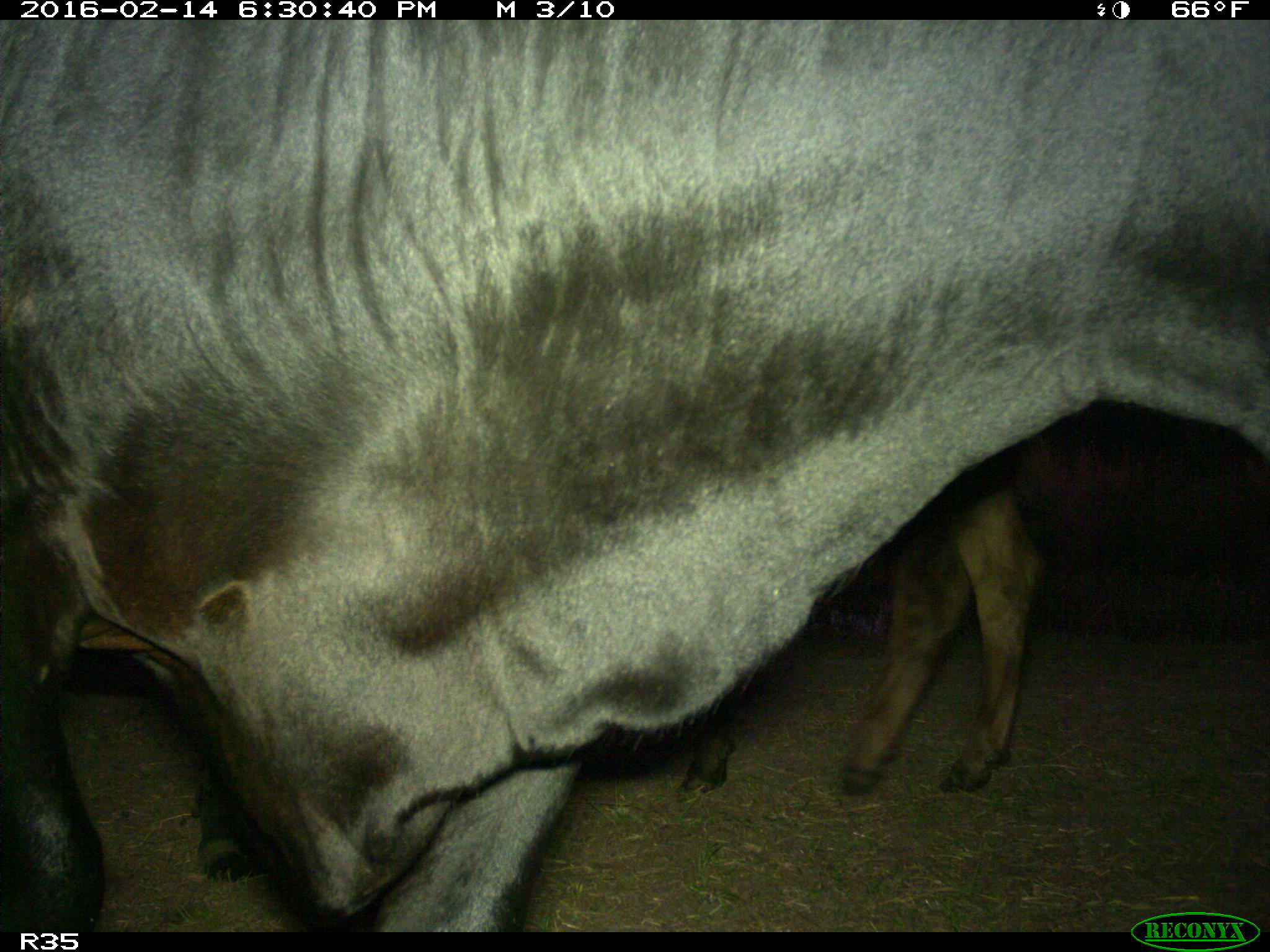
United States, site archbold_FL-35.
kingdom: Animalia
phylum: Chordata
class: Mammalia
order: Artiodactyla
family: Bovidae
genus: Bos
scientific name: Bos taurus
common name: domestic cow